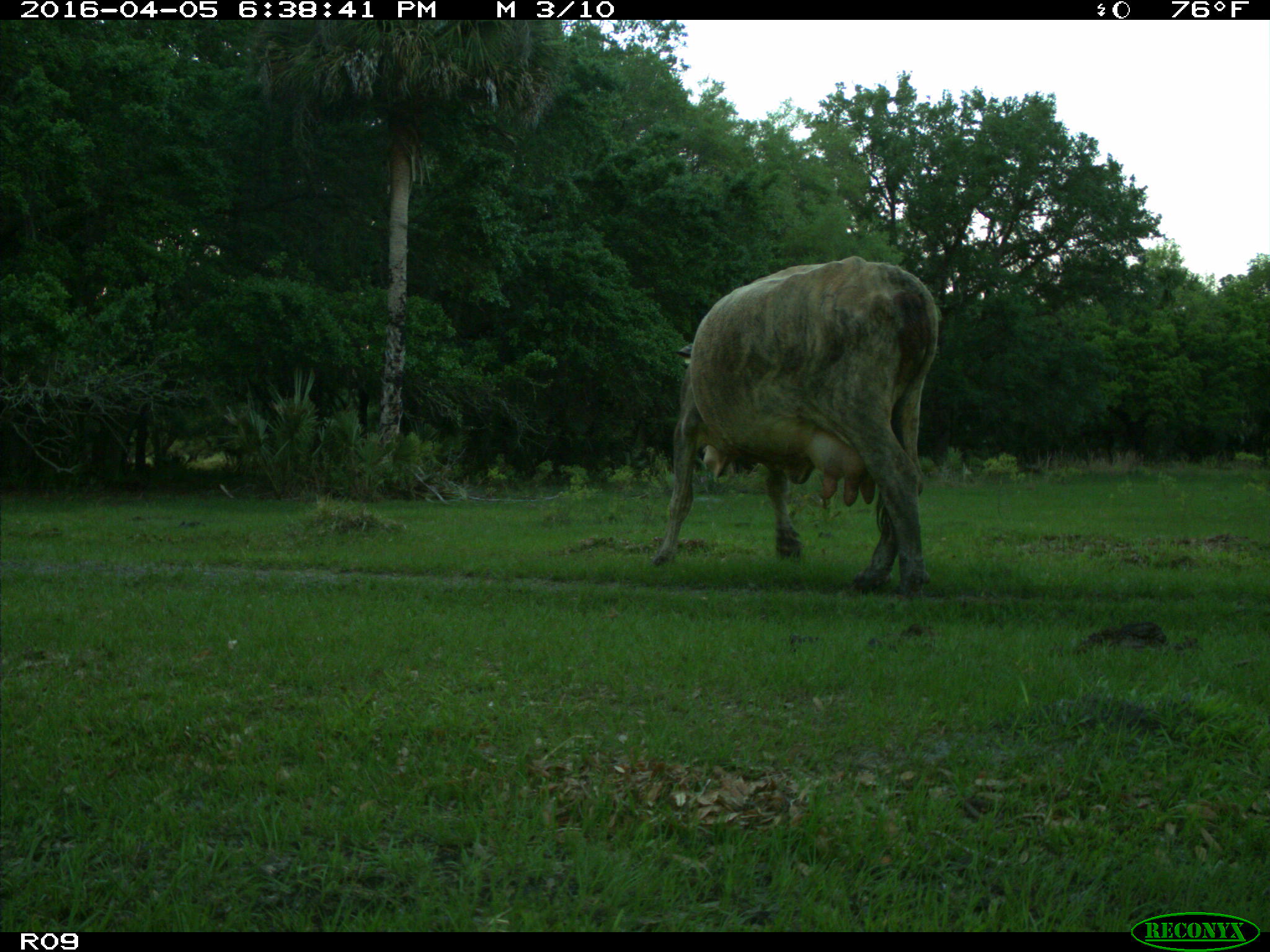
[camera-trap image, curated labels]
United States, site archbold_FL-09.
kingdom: Animalia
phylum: Chordata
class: Mammalia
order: Artiodactyla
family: Bovidae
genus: Bos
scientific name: Bos taurus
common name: domestic cow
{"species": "Bos taurus (domestic cow)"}